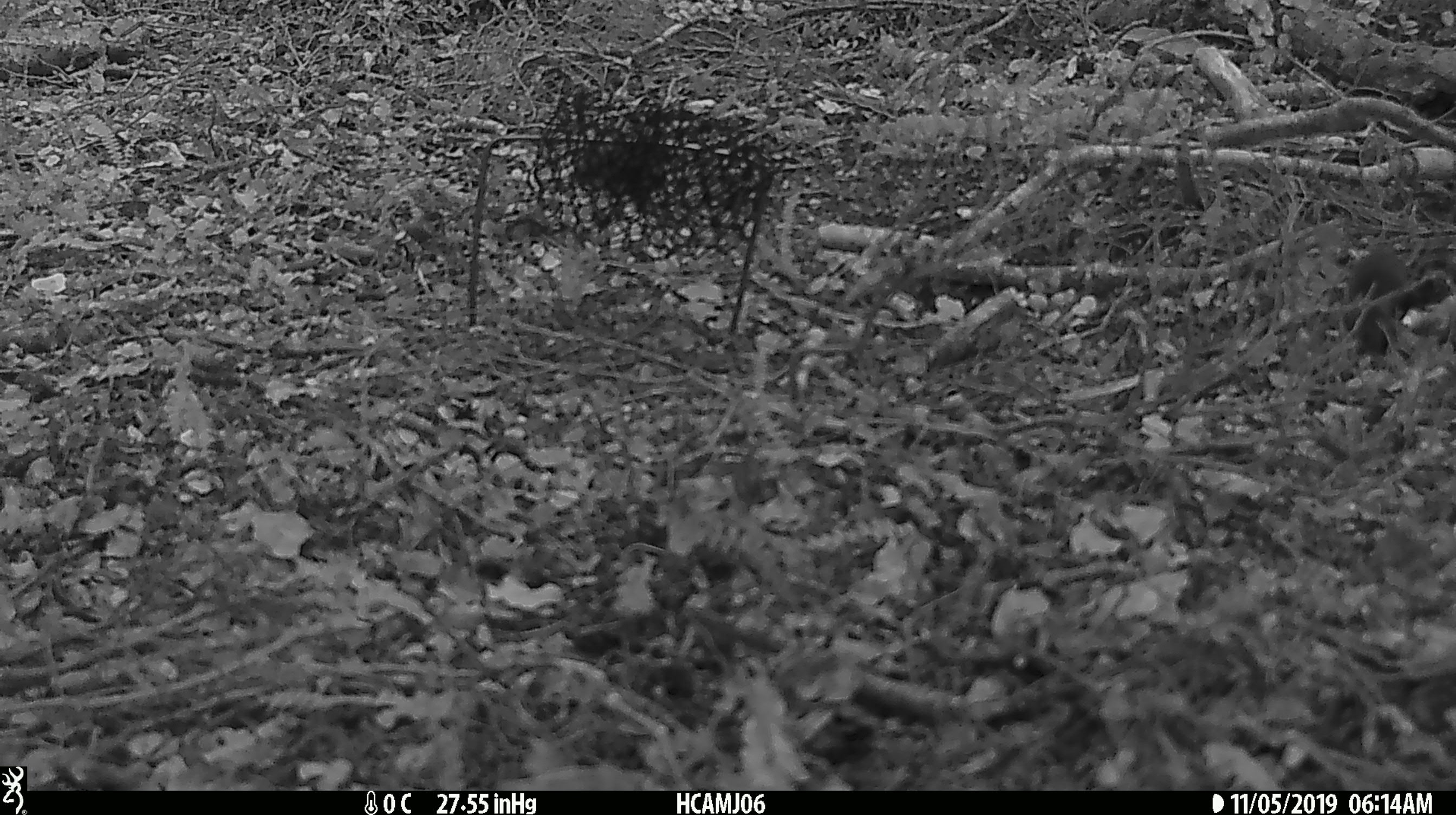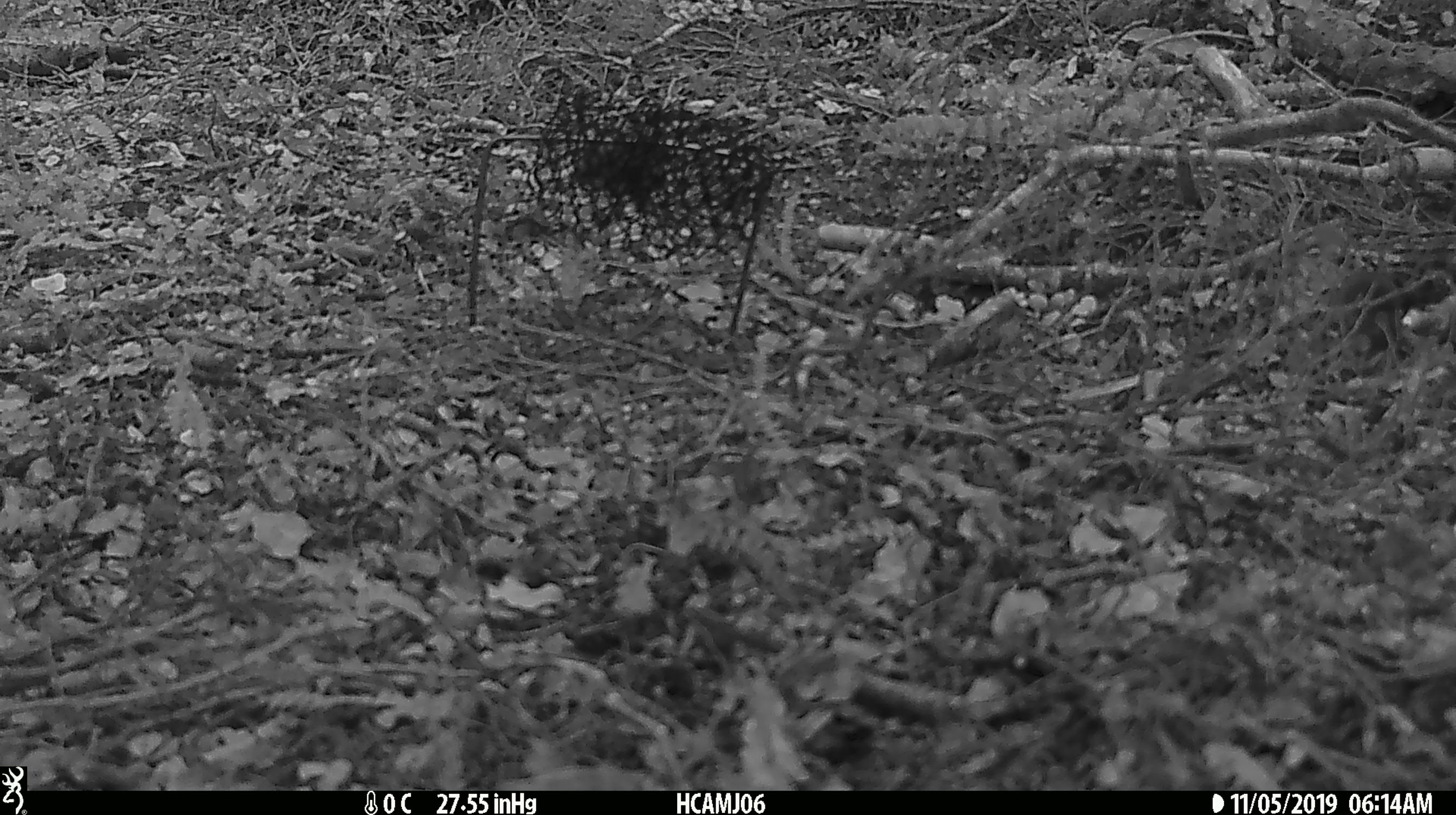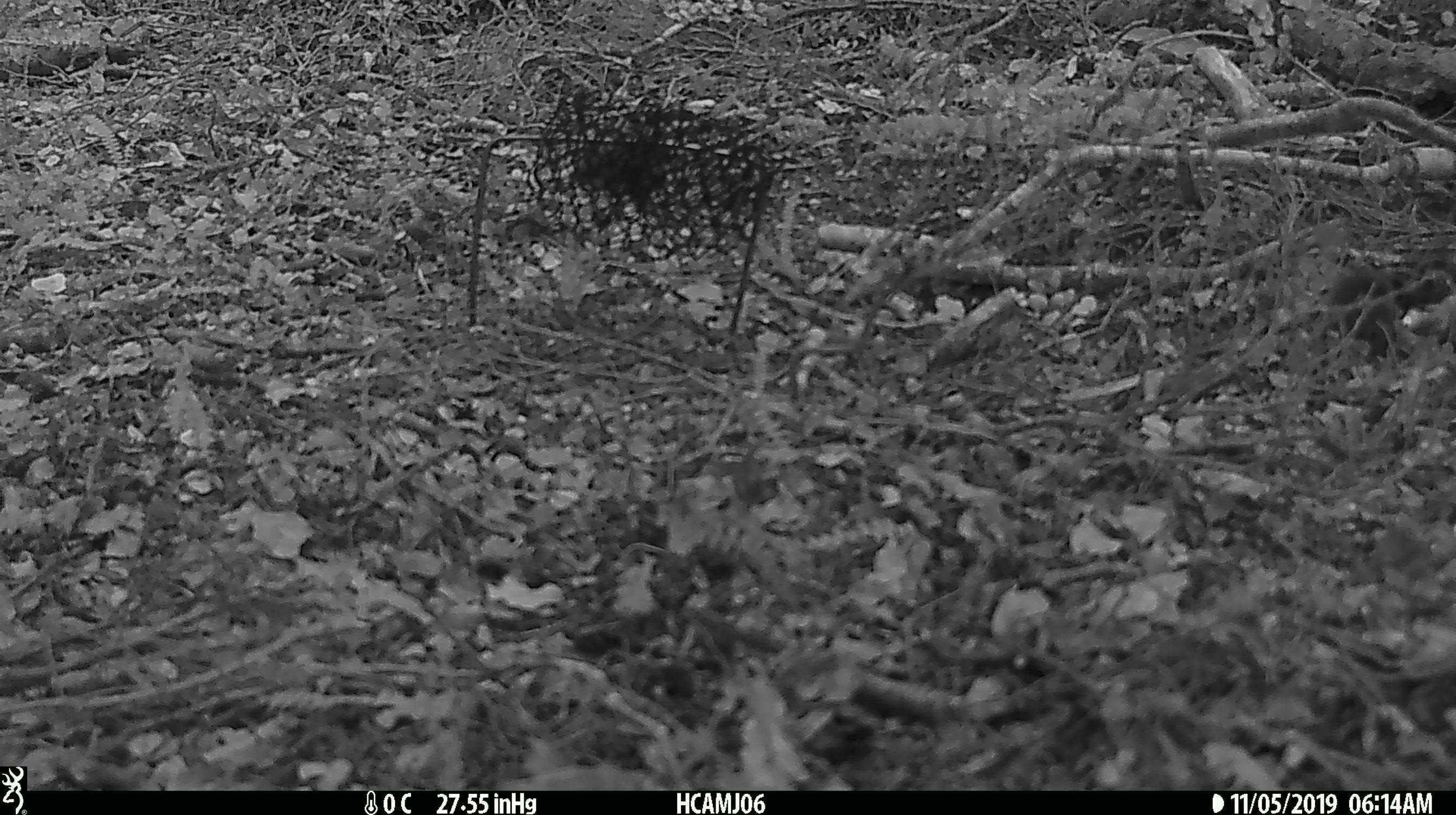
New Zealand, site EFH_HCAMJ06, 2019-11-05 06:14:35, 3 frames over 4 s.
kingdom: Animalia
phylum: Chordata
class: Mammalia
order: Rodentia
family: Muridae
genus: Mus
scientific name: Mus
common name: mouse